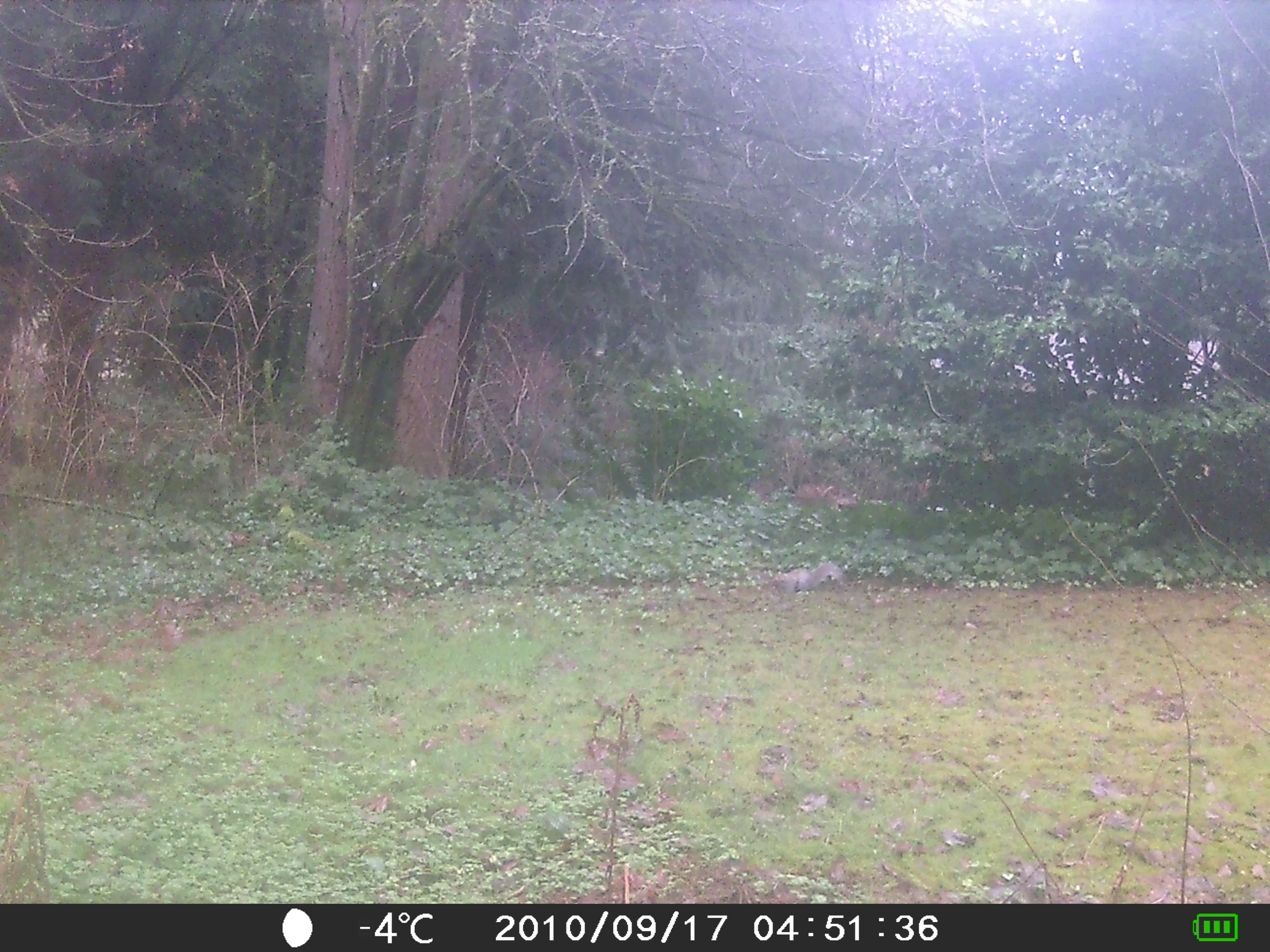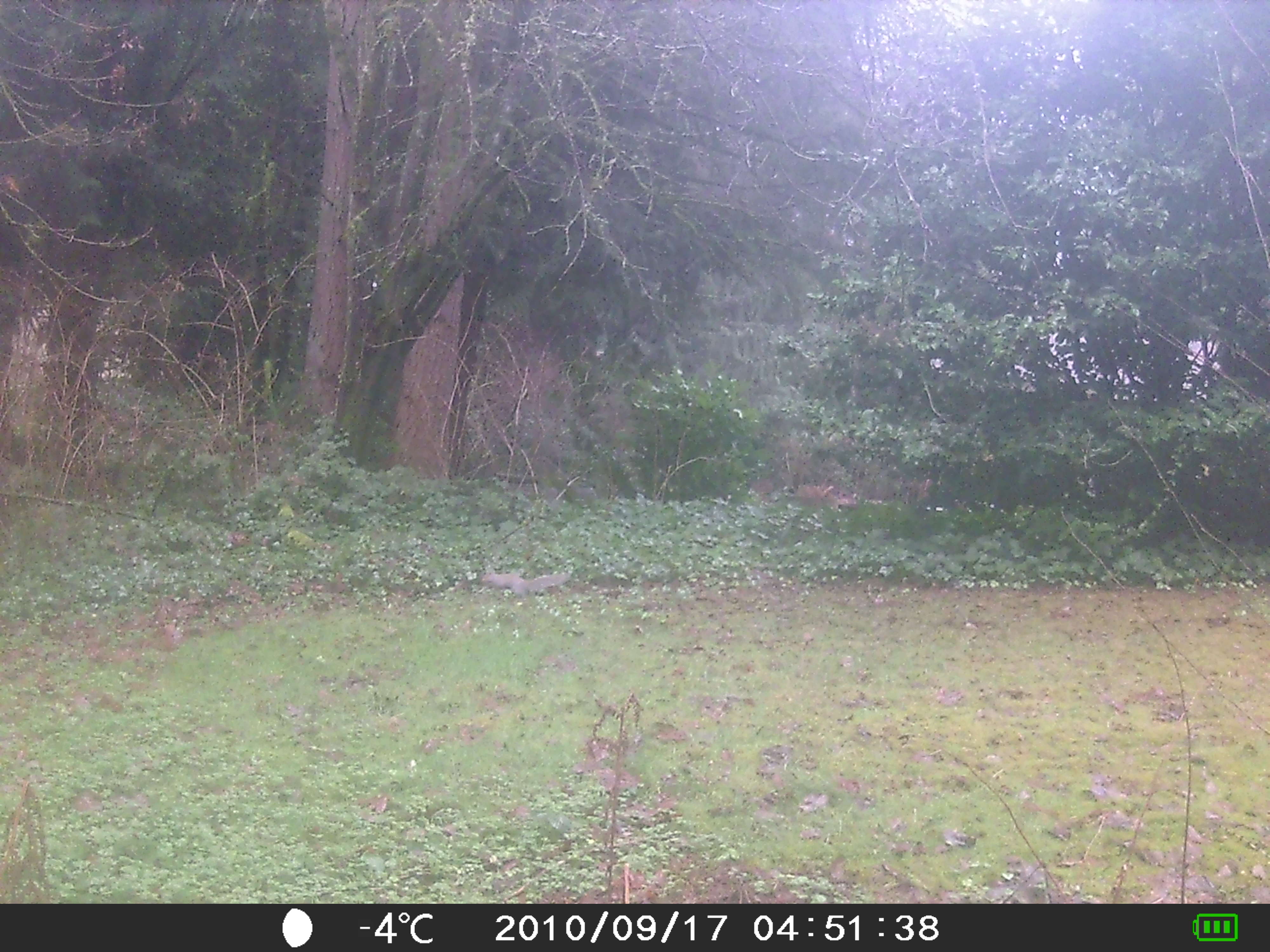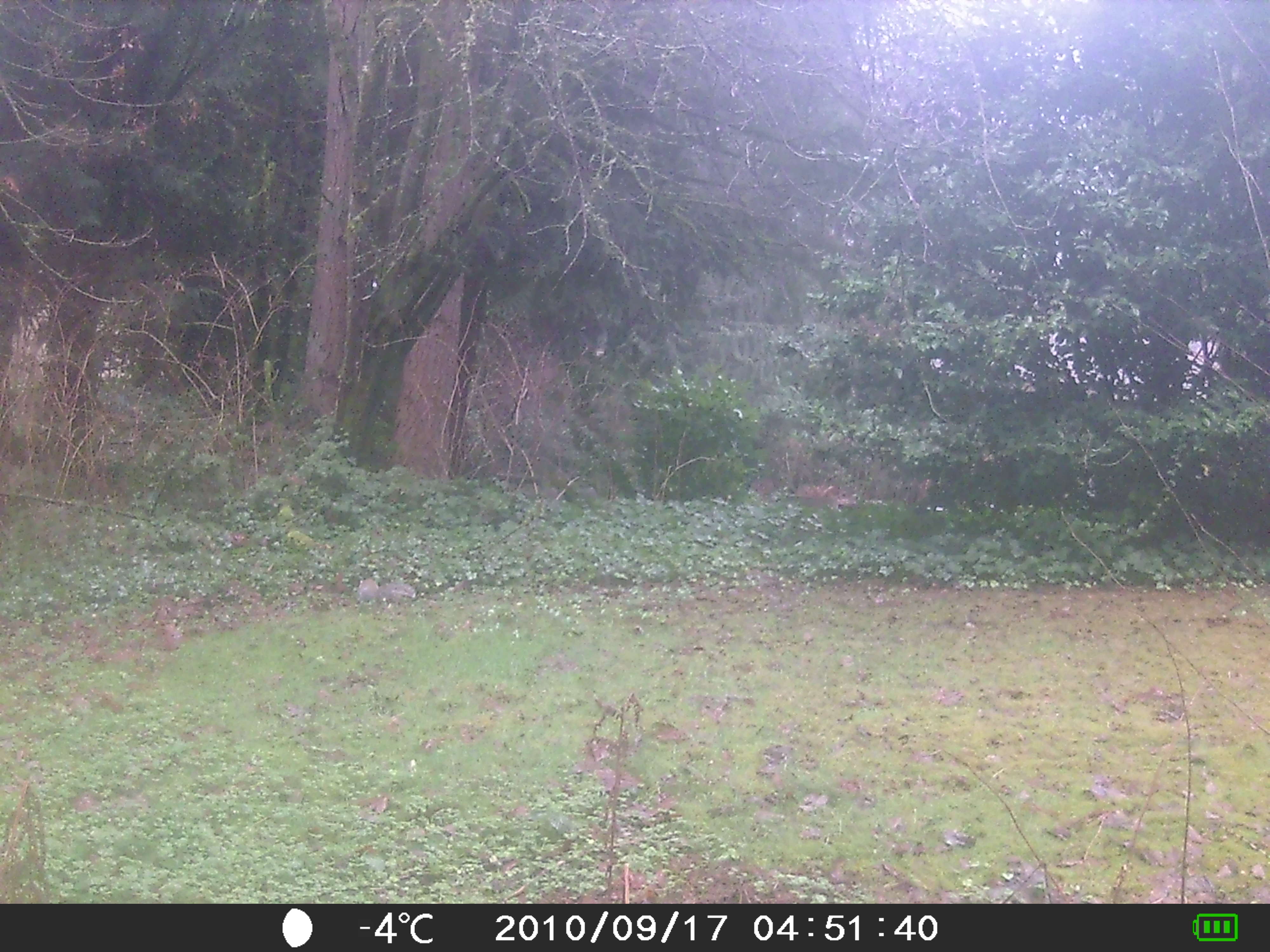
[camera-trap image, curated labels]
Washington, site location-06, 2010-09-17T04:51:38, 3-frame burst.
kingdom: Animalia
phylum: Chordata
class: Mammalia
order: Rodentia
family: Sciuridae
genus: Sciurus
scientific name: Sciurus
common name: squirrel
Squirrel (Sciurus).